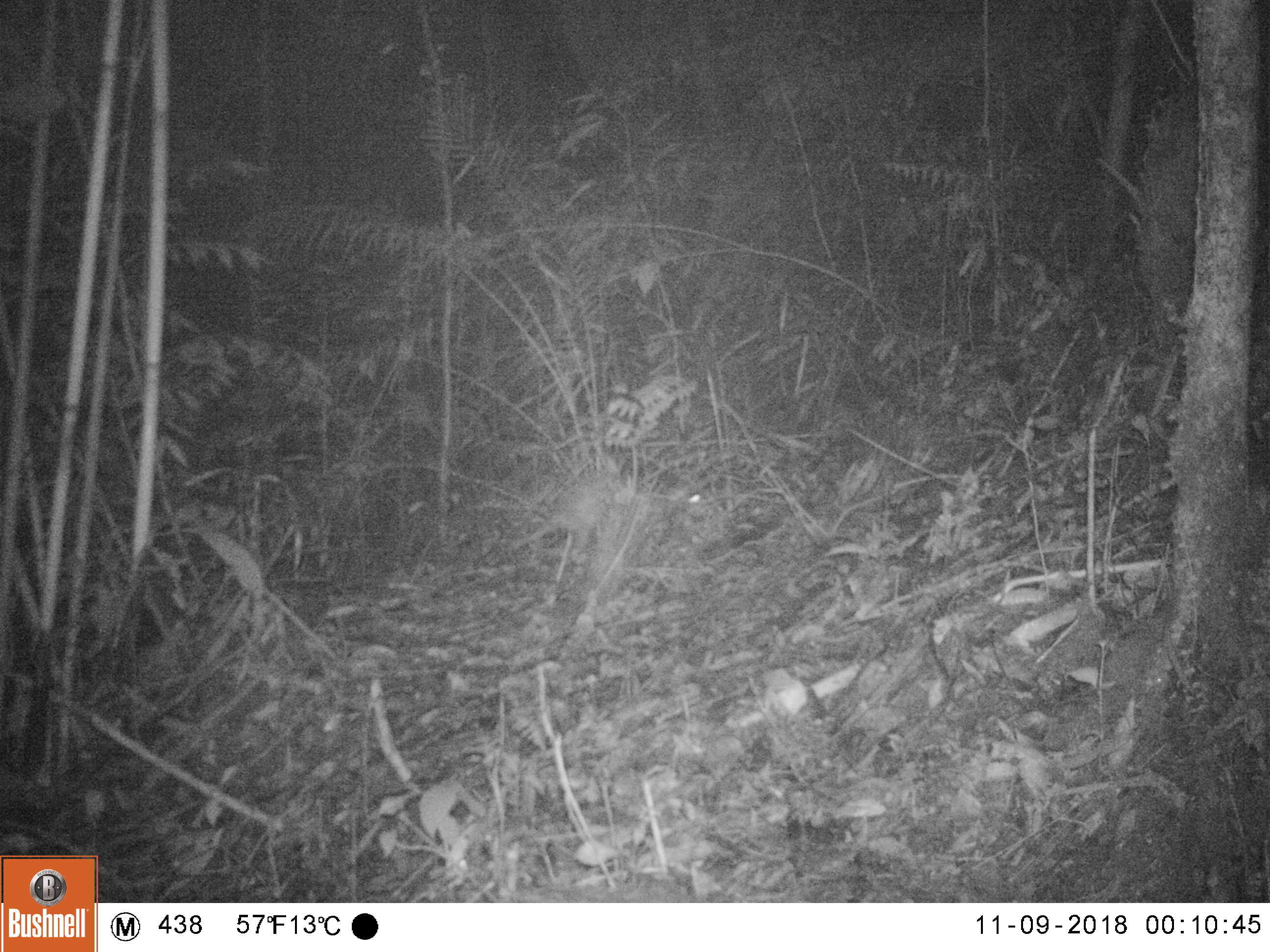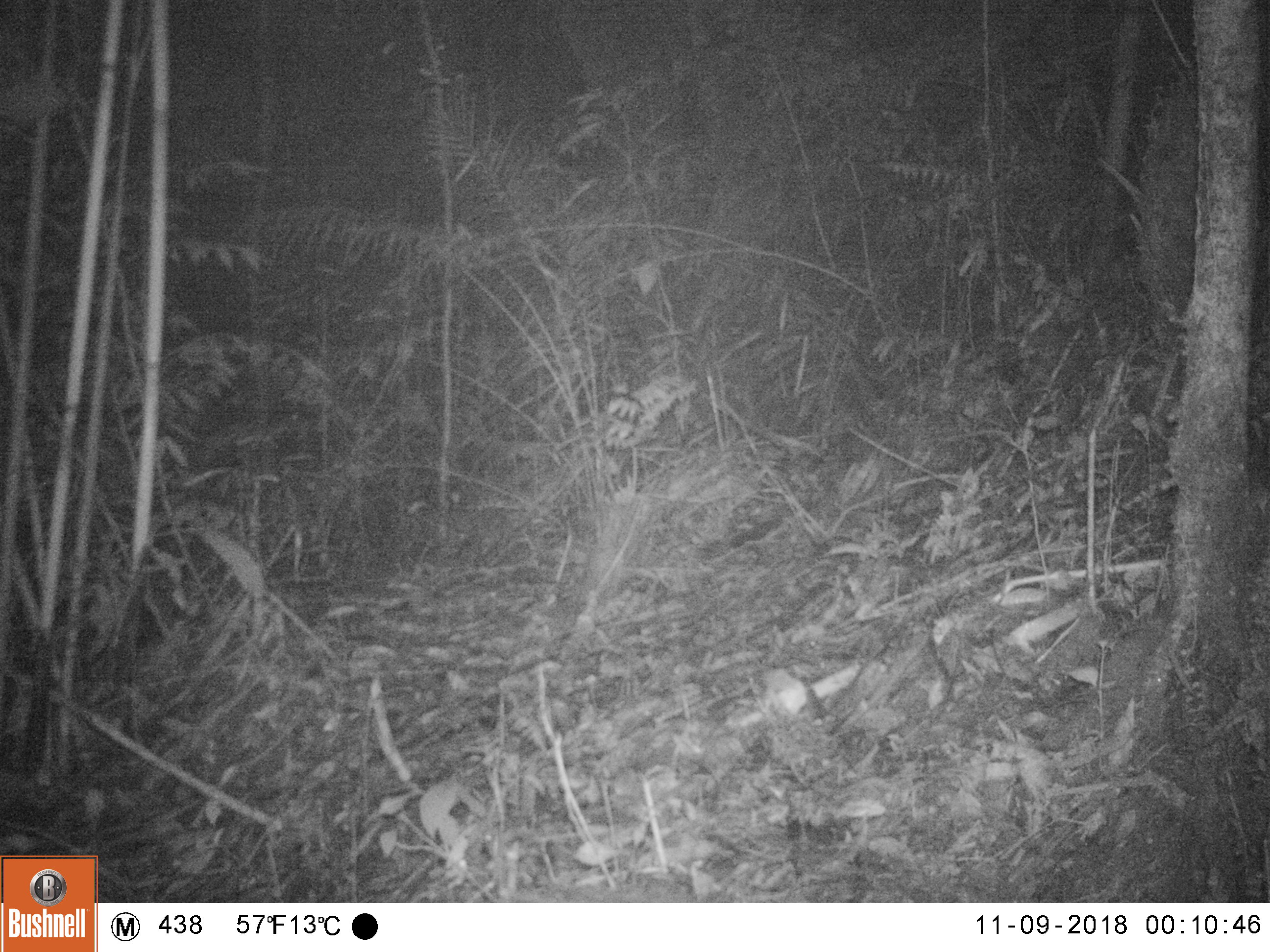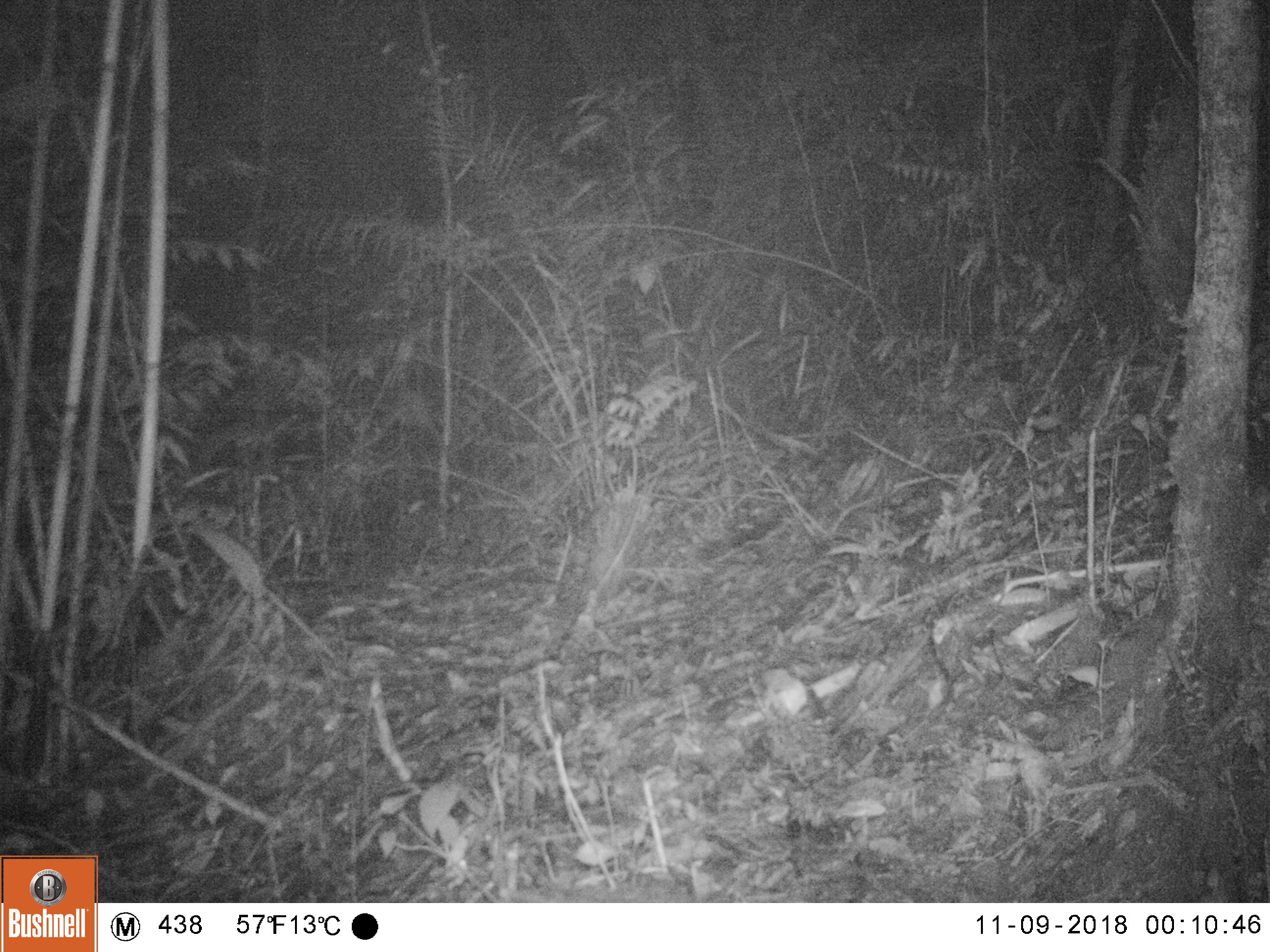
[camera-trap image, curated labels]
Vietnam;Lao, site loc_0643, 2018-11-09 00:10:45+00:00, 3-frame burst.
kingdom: Animalia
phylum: Chordata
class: Mammalia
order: Rodentia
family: Hystricidae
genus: Atherurus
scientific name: Atherurus macrourus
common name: asiatic brush-tailed porcupine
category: asiatic brush tailed porcupine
Asiatic brush tailed porcupine (asiatic brush-tailed porcupine) (Atherurus macrourus). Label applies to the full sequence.